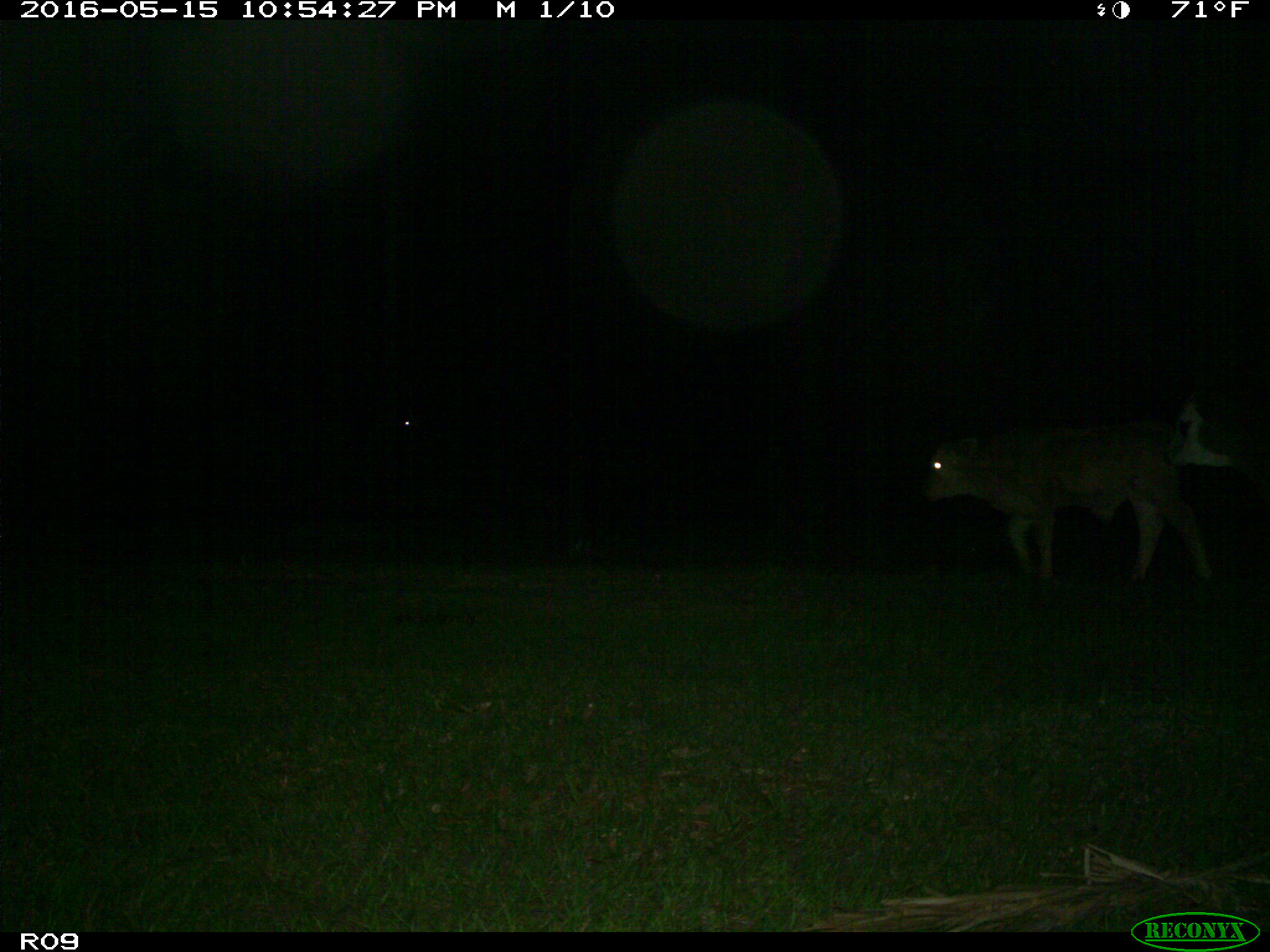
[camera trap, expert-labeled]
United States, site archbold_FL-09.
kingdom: Animalia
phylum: Chordata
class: Mammalia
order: Artiodactyla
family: Bovidae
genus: Bos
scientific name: Bos taurus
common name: domestic cow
Bos taurus (domestic cow).